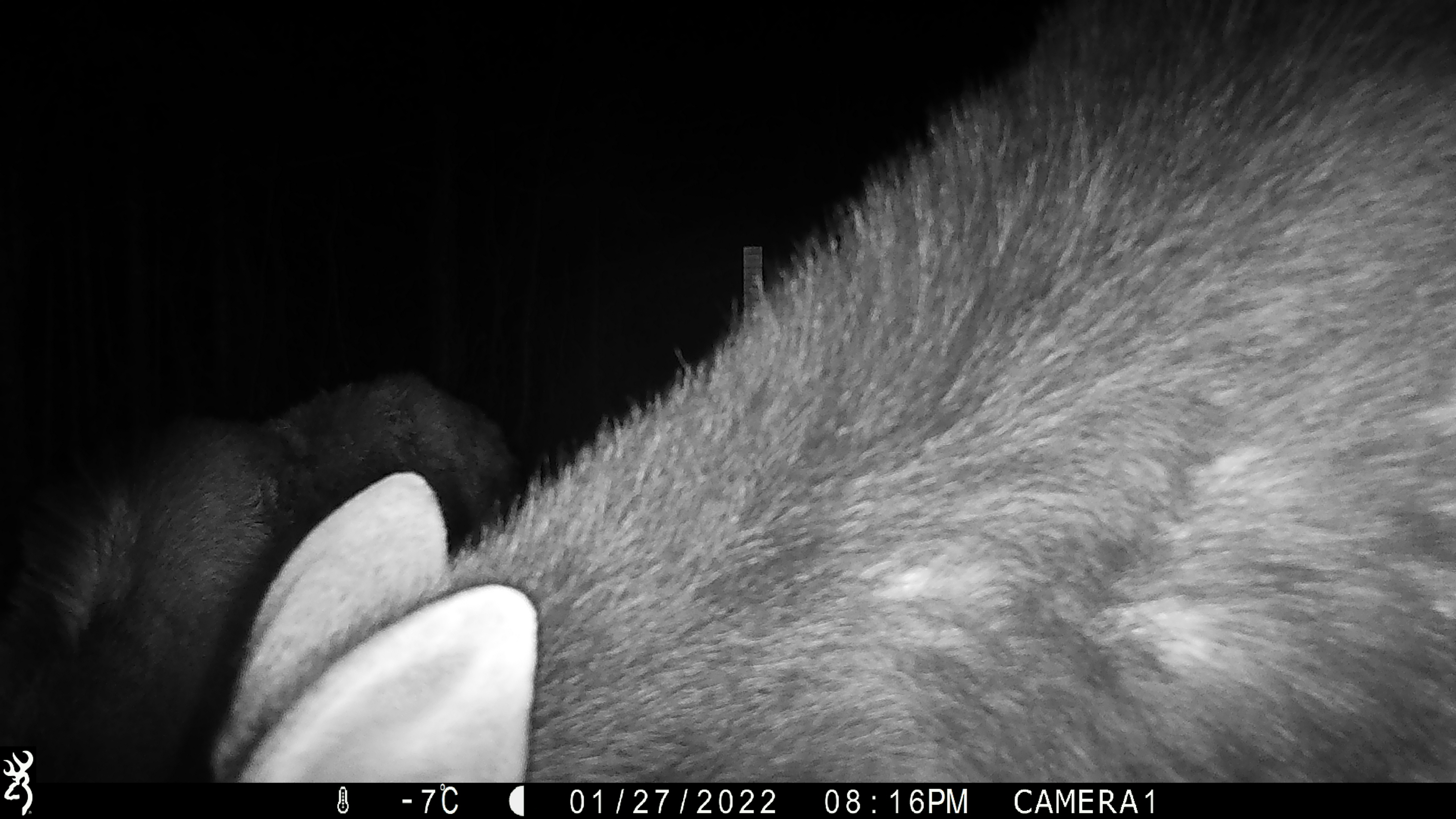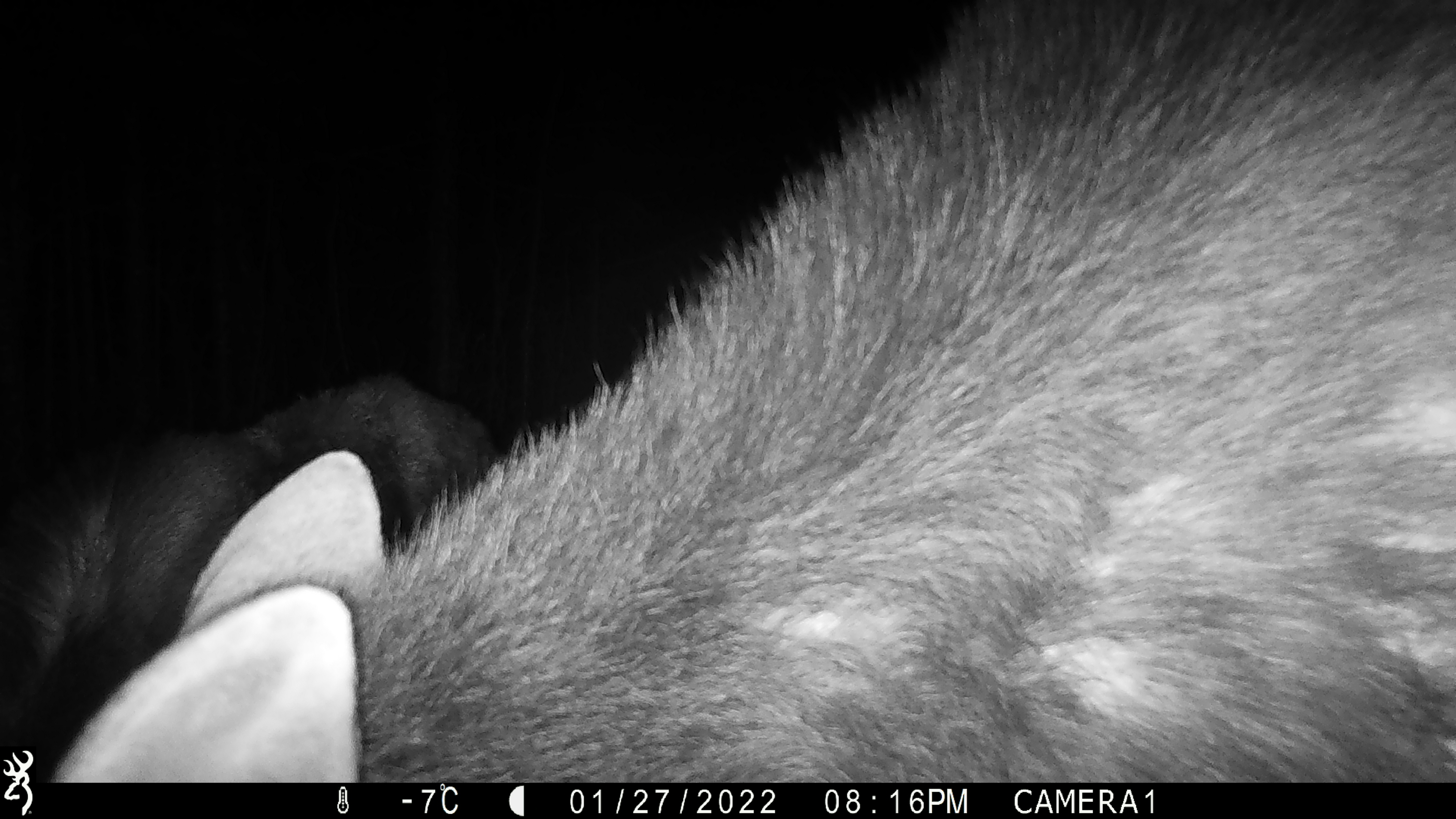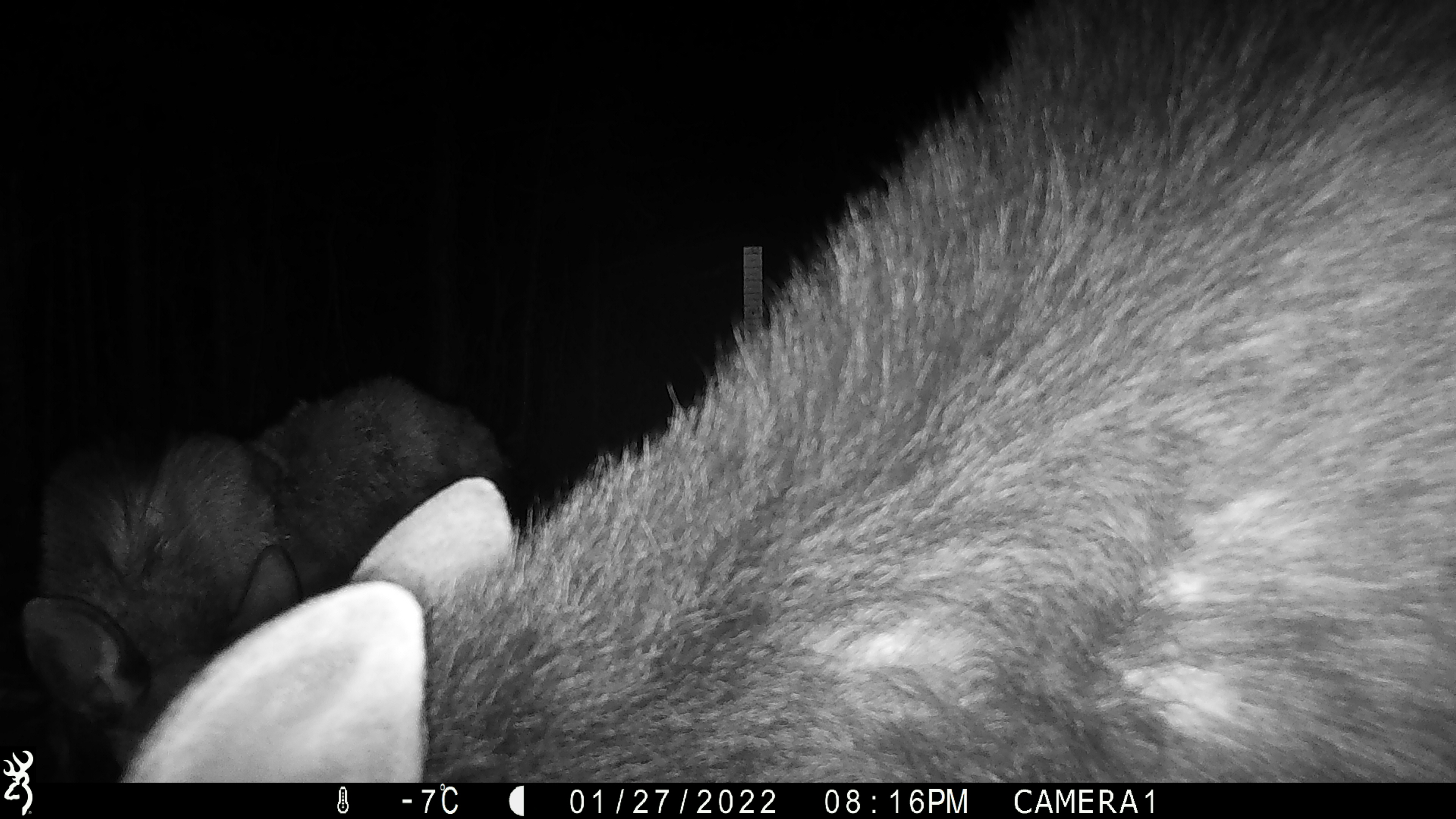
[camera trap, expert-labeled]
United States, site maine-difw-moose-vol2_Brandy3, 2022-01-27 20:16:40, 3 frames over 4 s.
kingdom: Animalia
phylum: Chordata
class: Mammalia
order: Artiodactyla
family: Cervidae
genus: Alces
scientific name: Alces alces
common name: moose